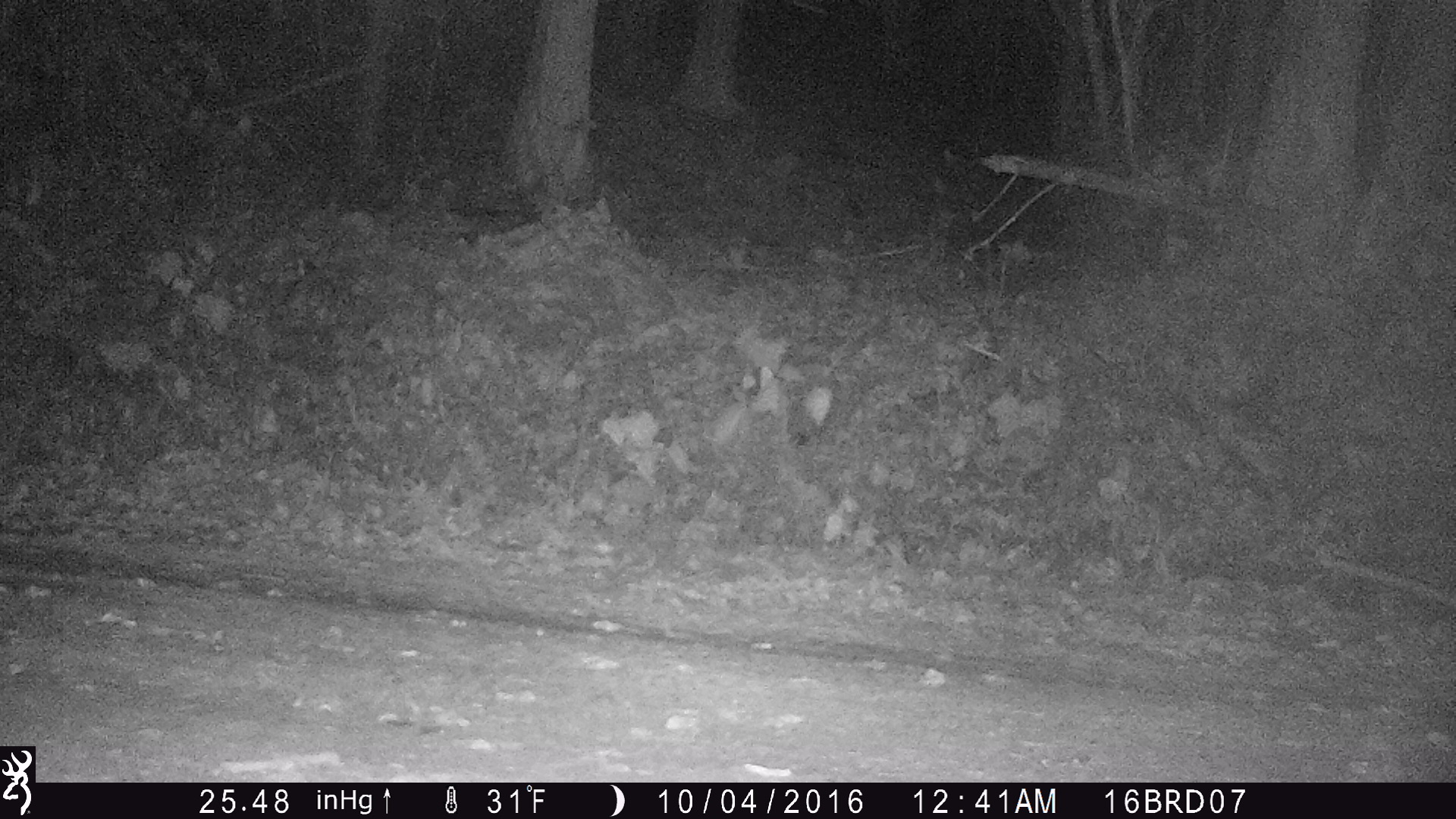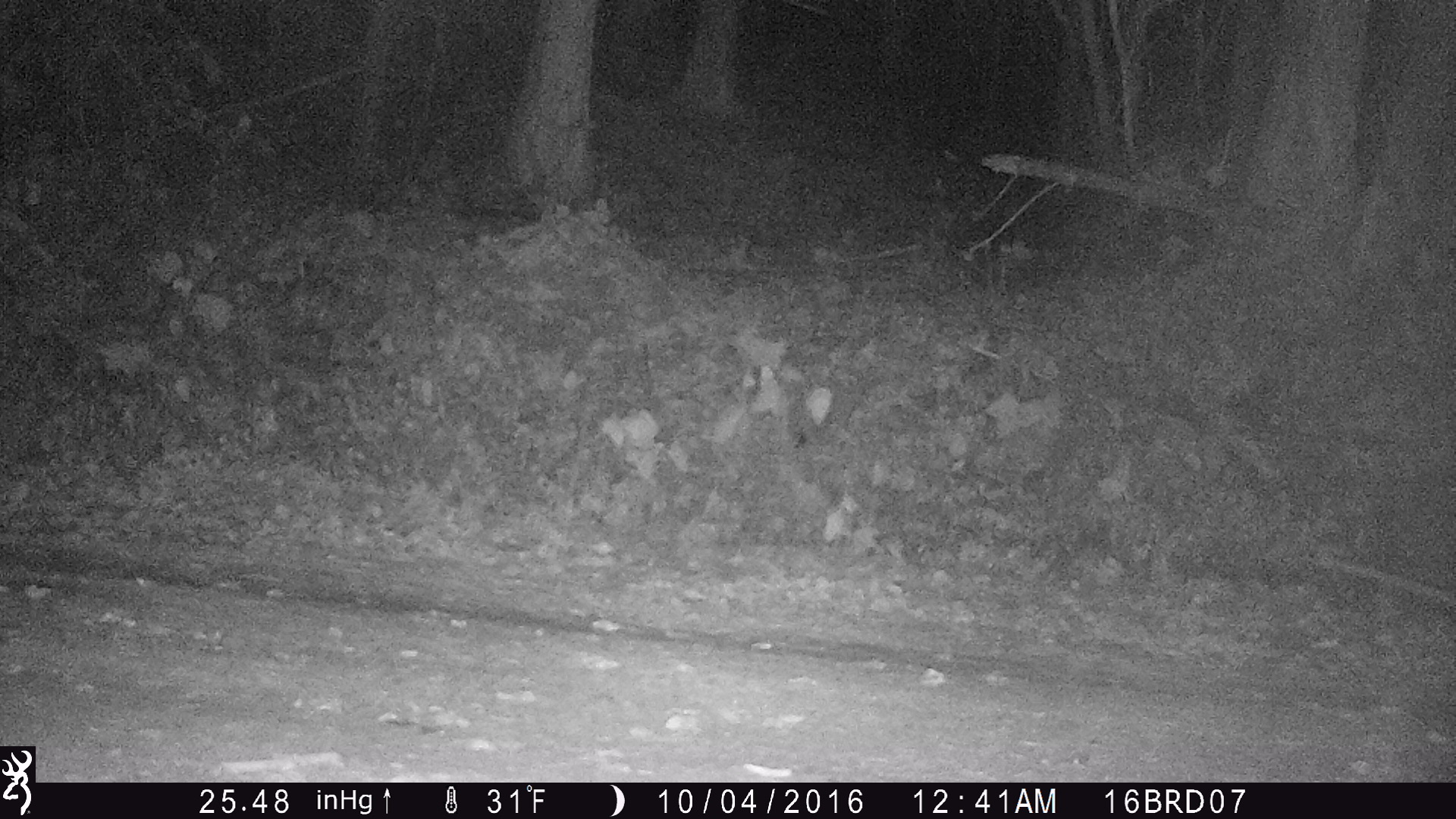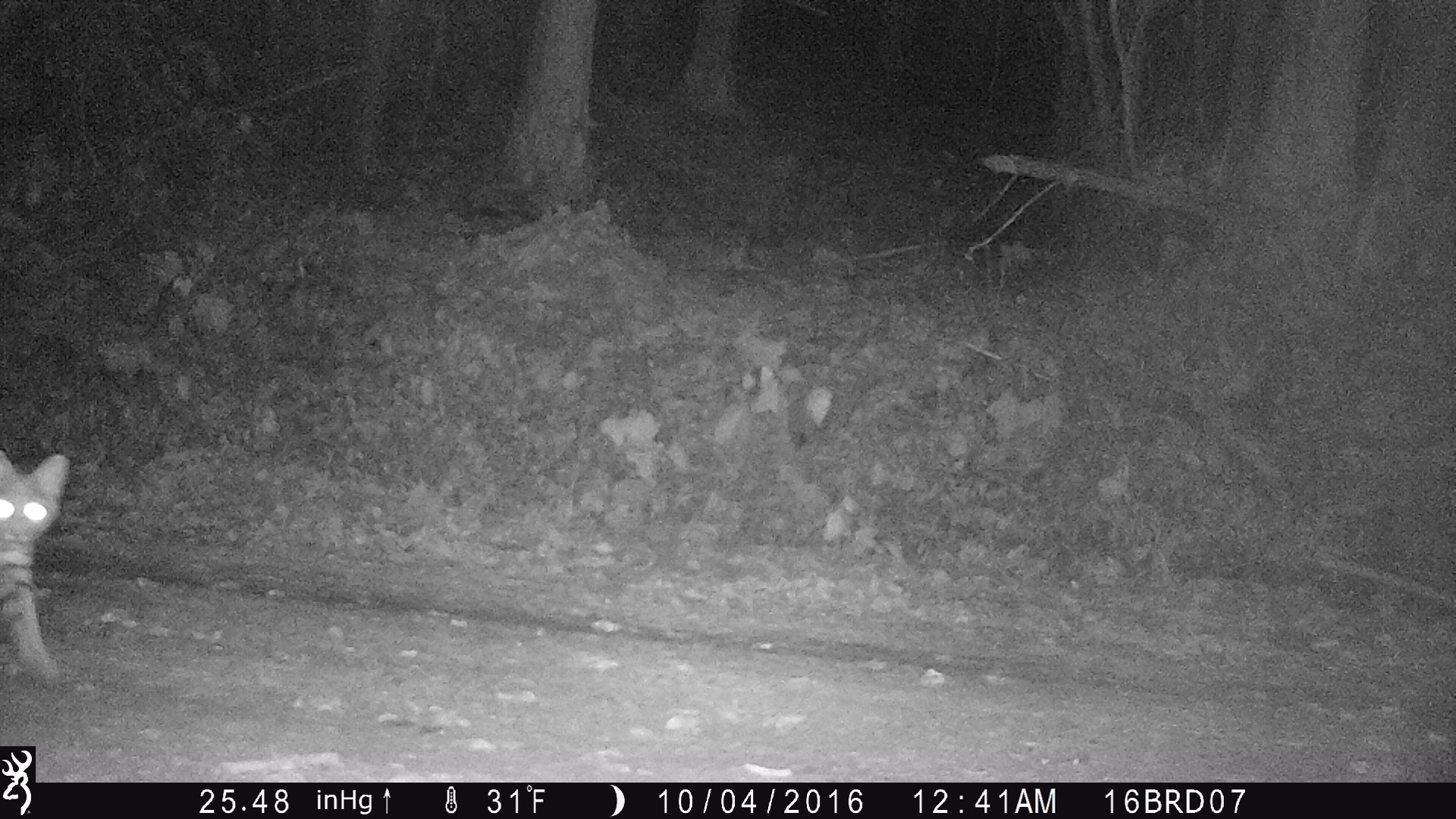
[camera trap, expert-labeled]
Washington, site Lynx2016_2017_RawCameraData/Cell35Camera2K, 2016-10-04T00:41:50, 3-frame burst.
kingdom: Animalia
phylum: Chordata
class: Mammalia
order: Carnivora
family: Felidae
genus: Lynx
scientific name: Lynx rufus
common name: bobcat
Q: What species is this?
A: Lynx rufus (bobcat).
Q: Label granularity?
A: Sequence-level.